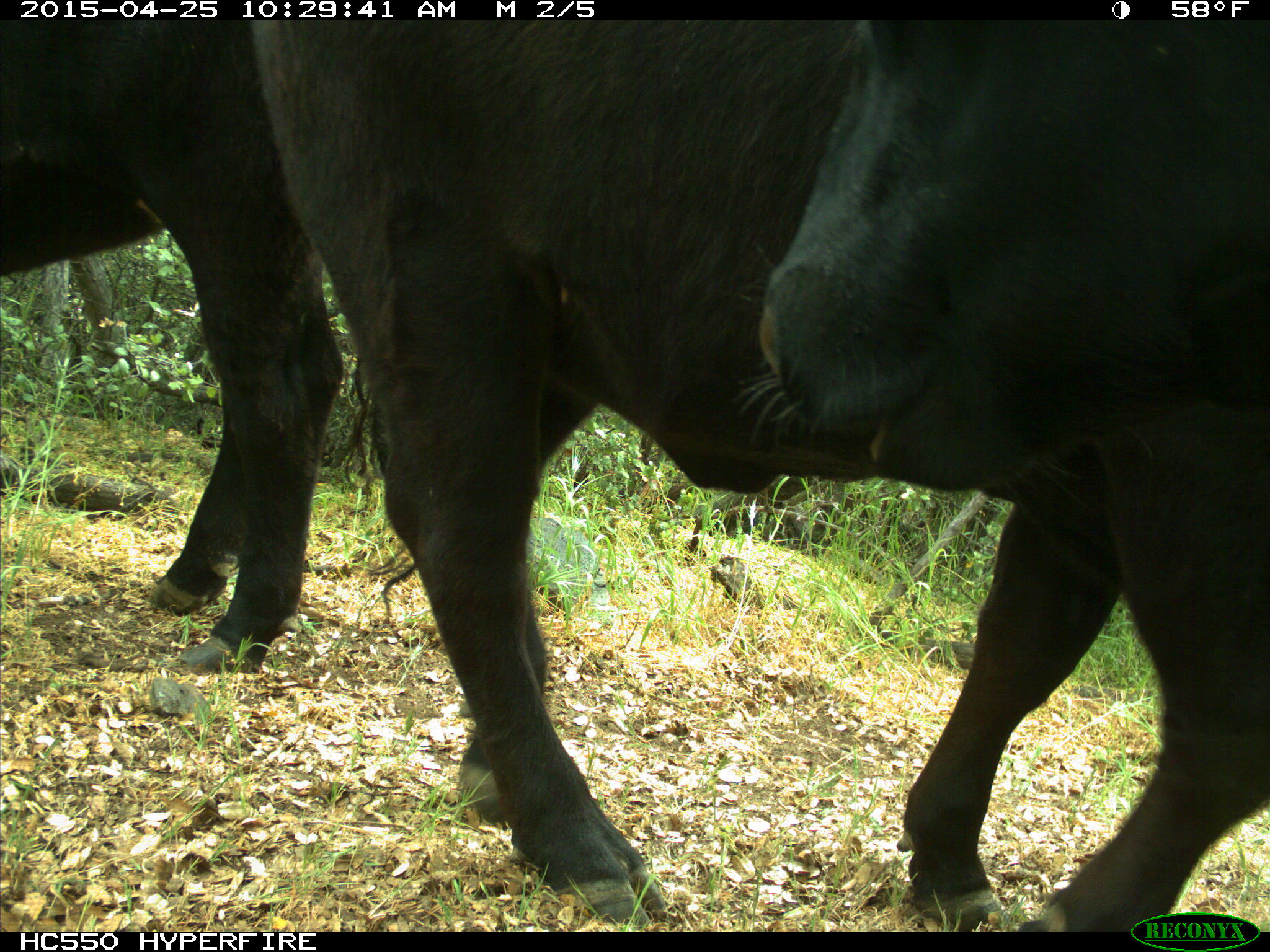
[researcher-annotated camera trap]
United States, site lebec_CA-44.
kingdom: Animalia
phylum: Chordata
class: Mammalia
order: Artiodactyla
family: Suidae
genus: Sus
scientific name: Sus scrofa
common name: wild boar